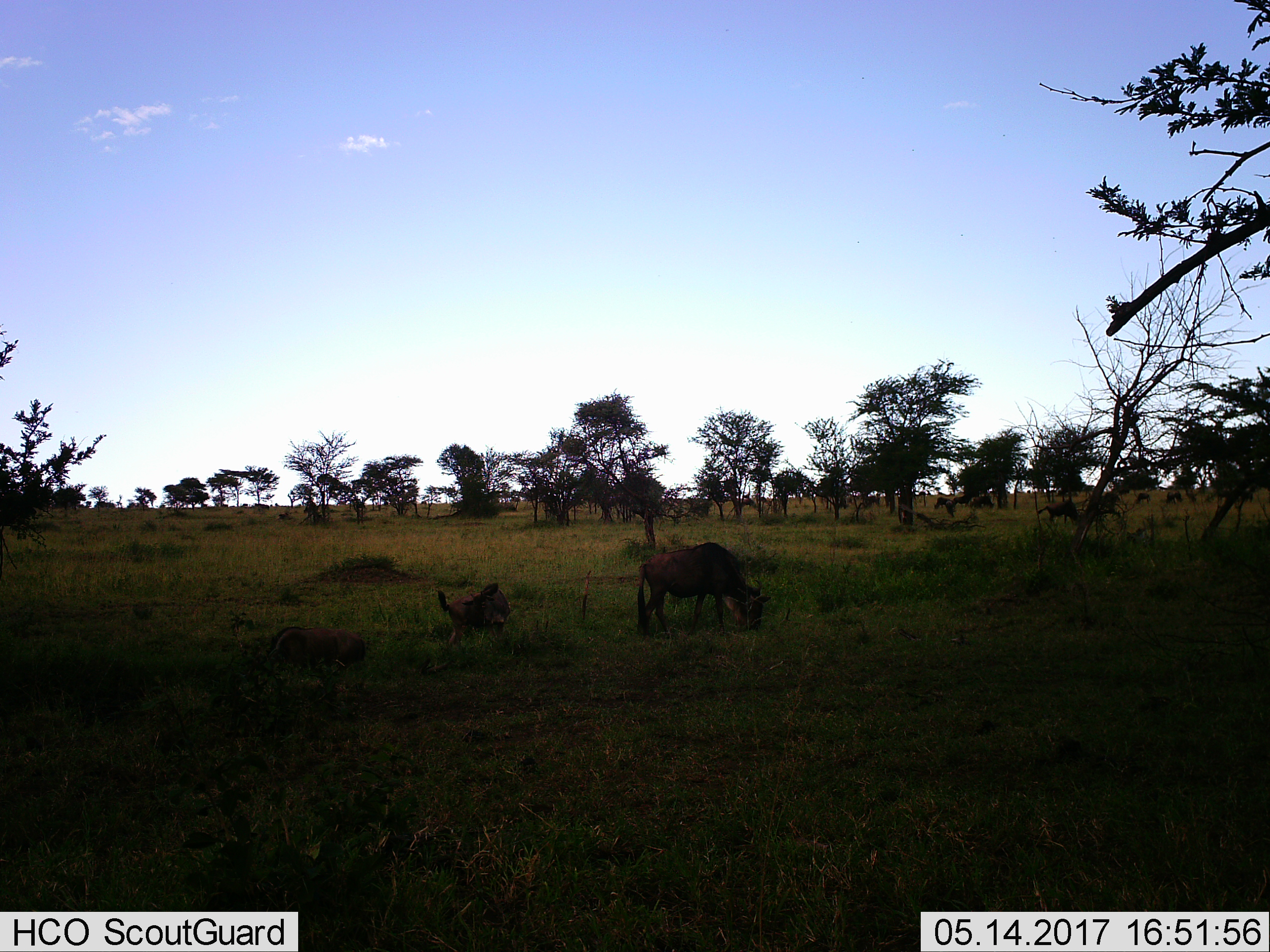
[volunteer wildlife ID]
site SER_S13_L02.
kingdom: Animalia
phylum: Chordata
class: Mammalia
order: Artiodactyla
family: Bovidae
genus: Connochaetes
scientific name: Connochaetes taurinus taurinus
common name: blue wildebeest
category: wildebeestblue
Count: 3.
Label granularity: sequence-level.